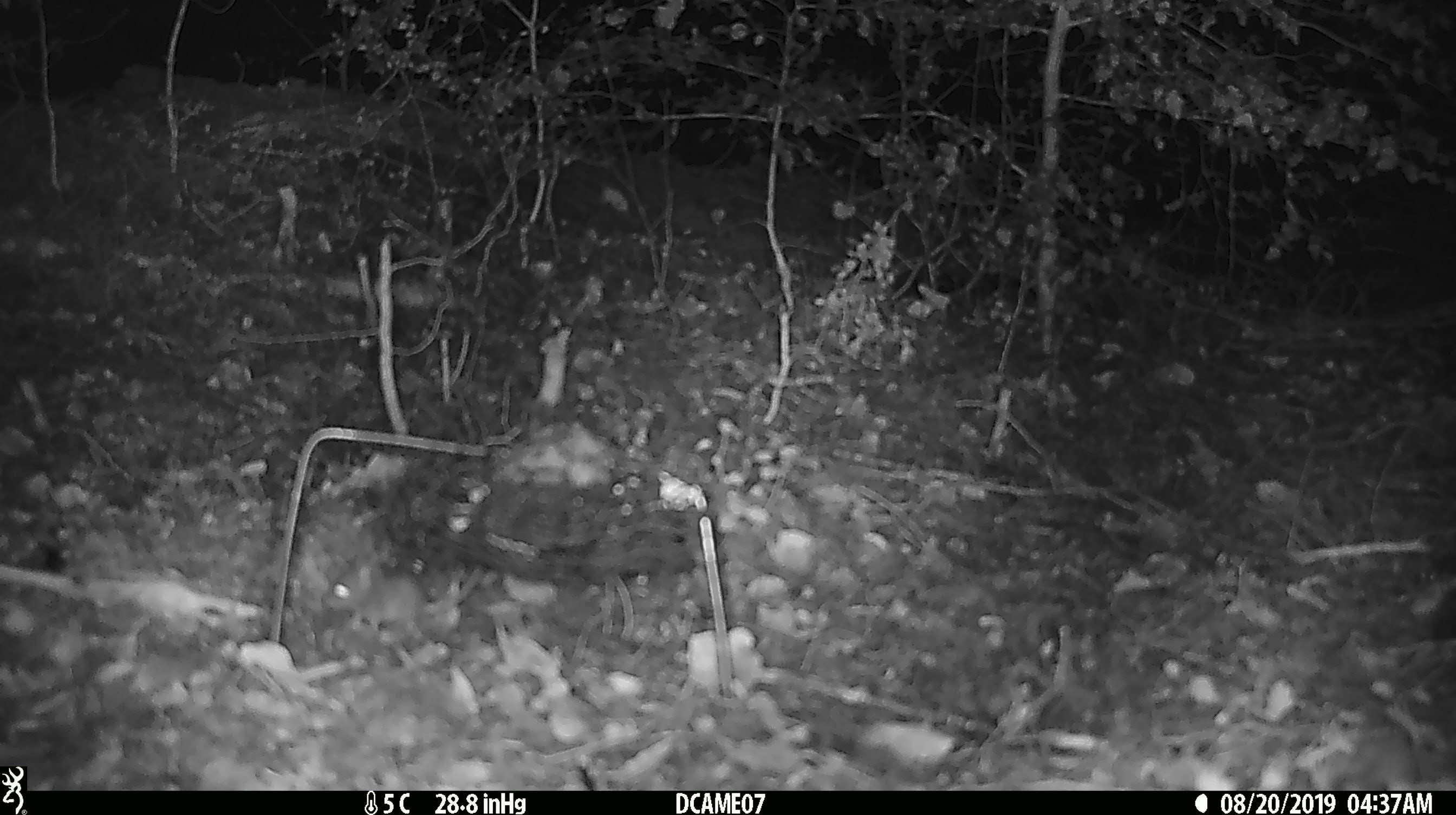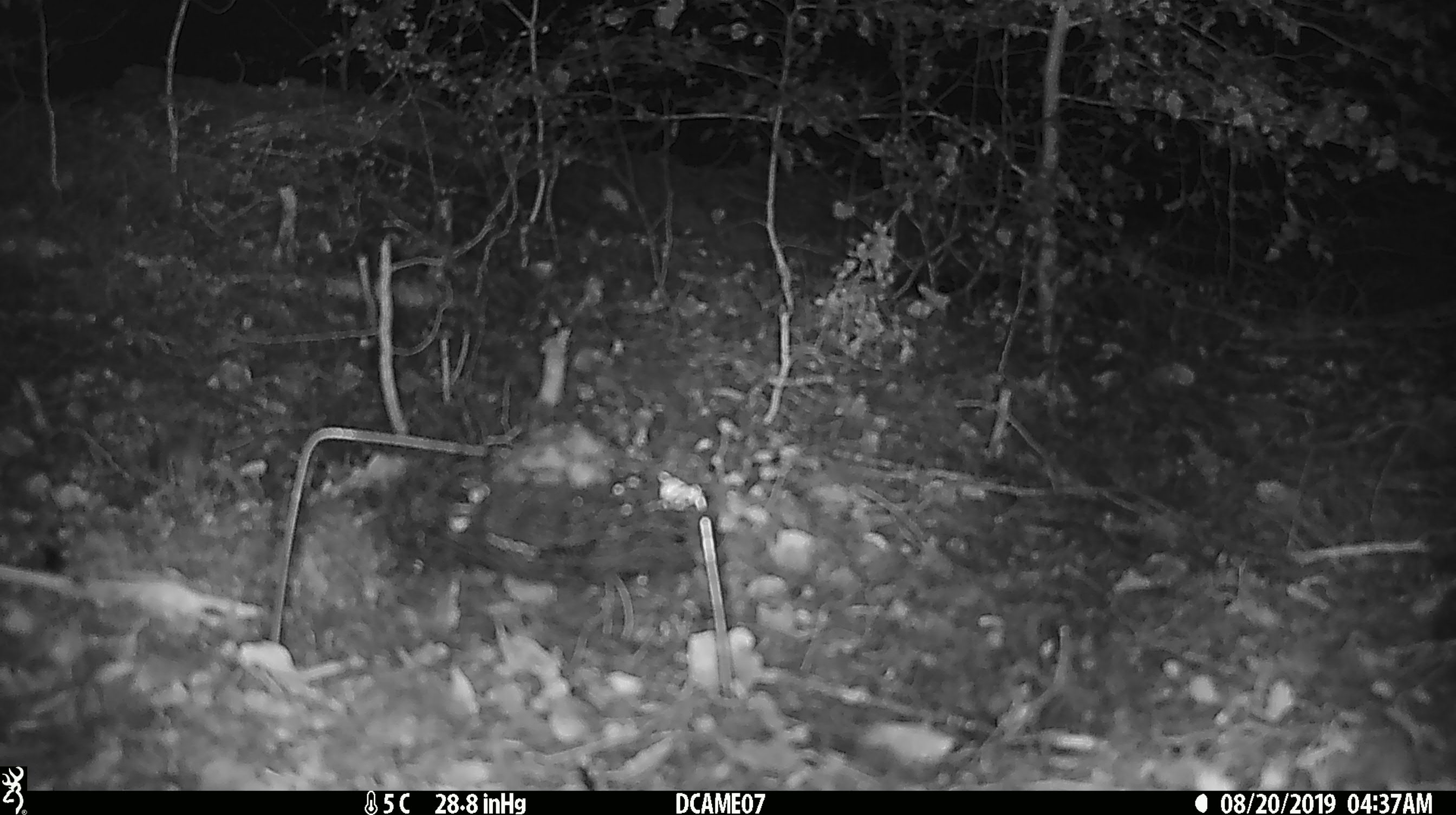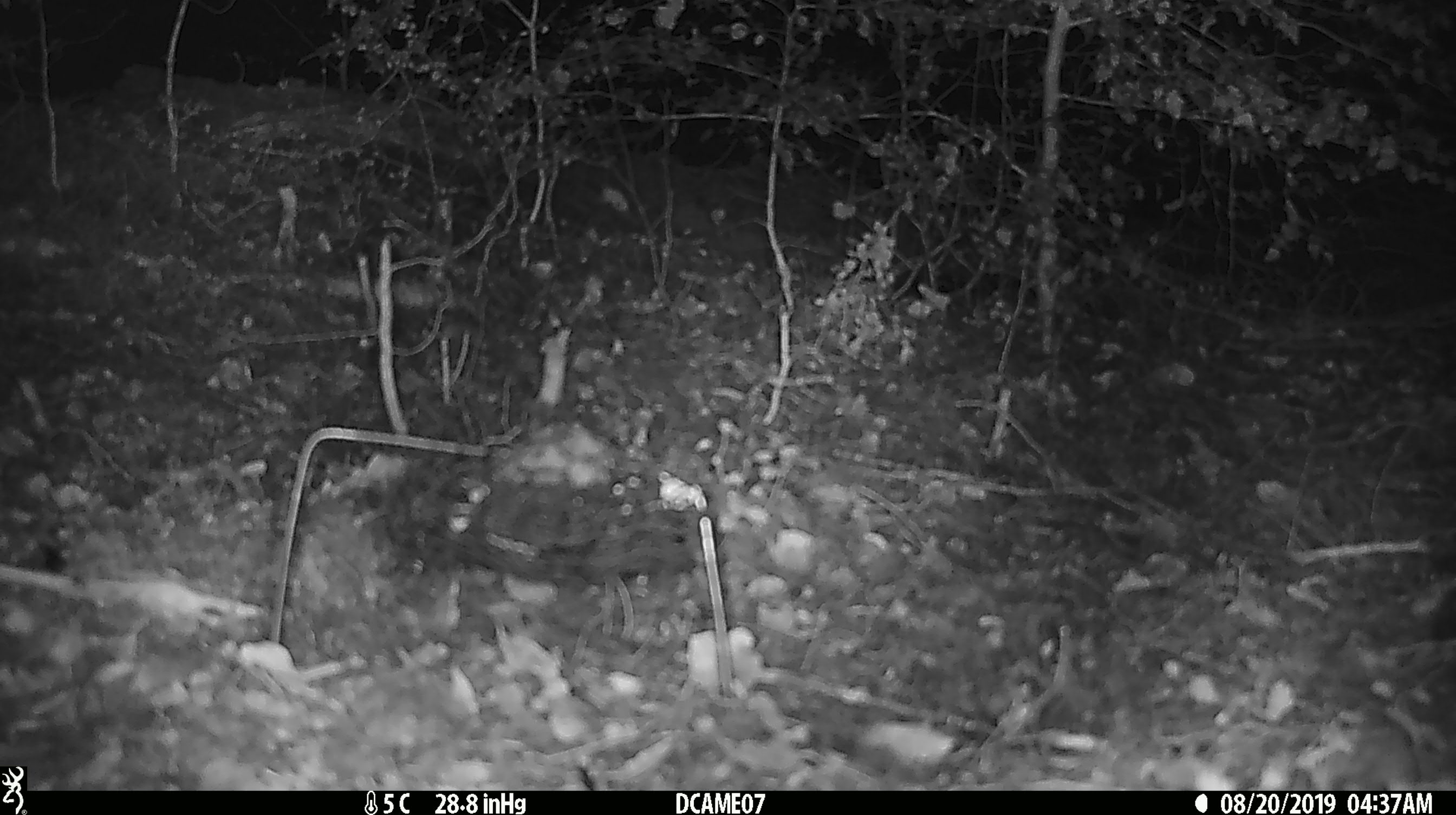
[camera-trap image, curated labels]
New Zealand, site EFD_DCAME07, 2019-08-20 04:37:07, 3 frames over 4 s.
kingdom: Animalia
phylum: Chordata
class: Mammalia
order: Rodentia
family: Muridae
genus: Mus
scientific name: Mus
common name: mouse